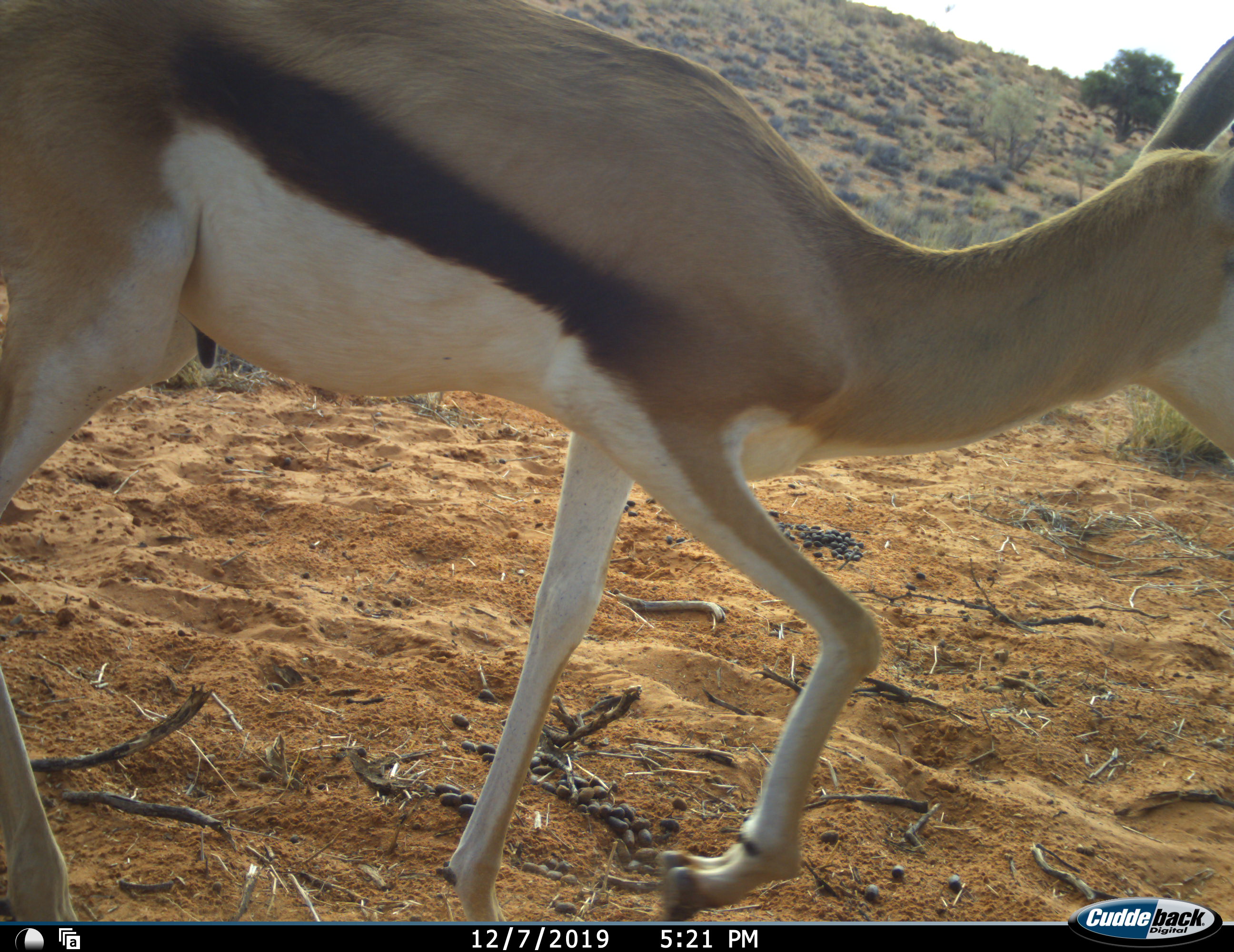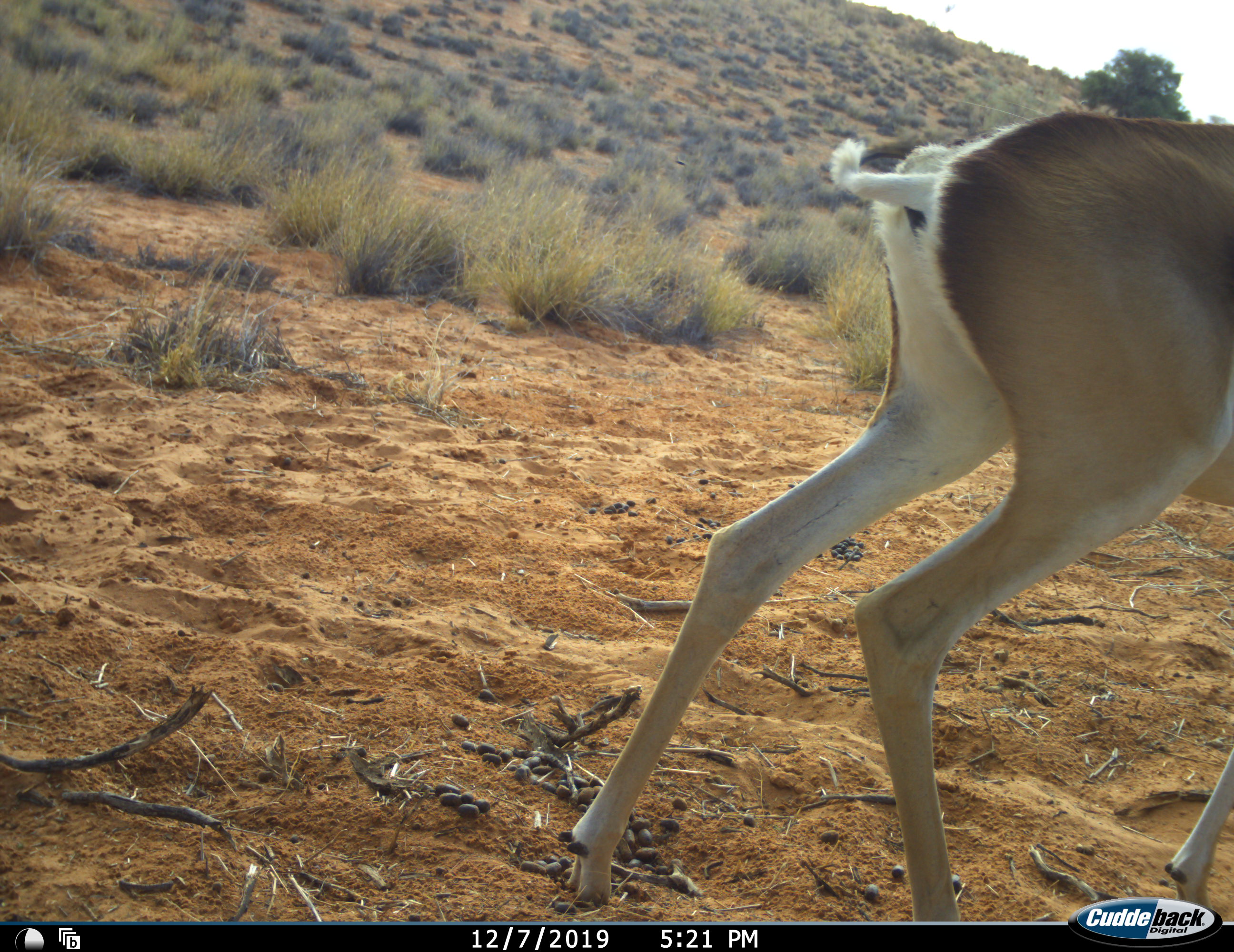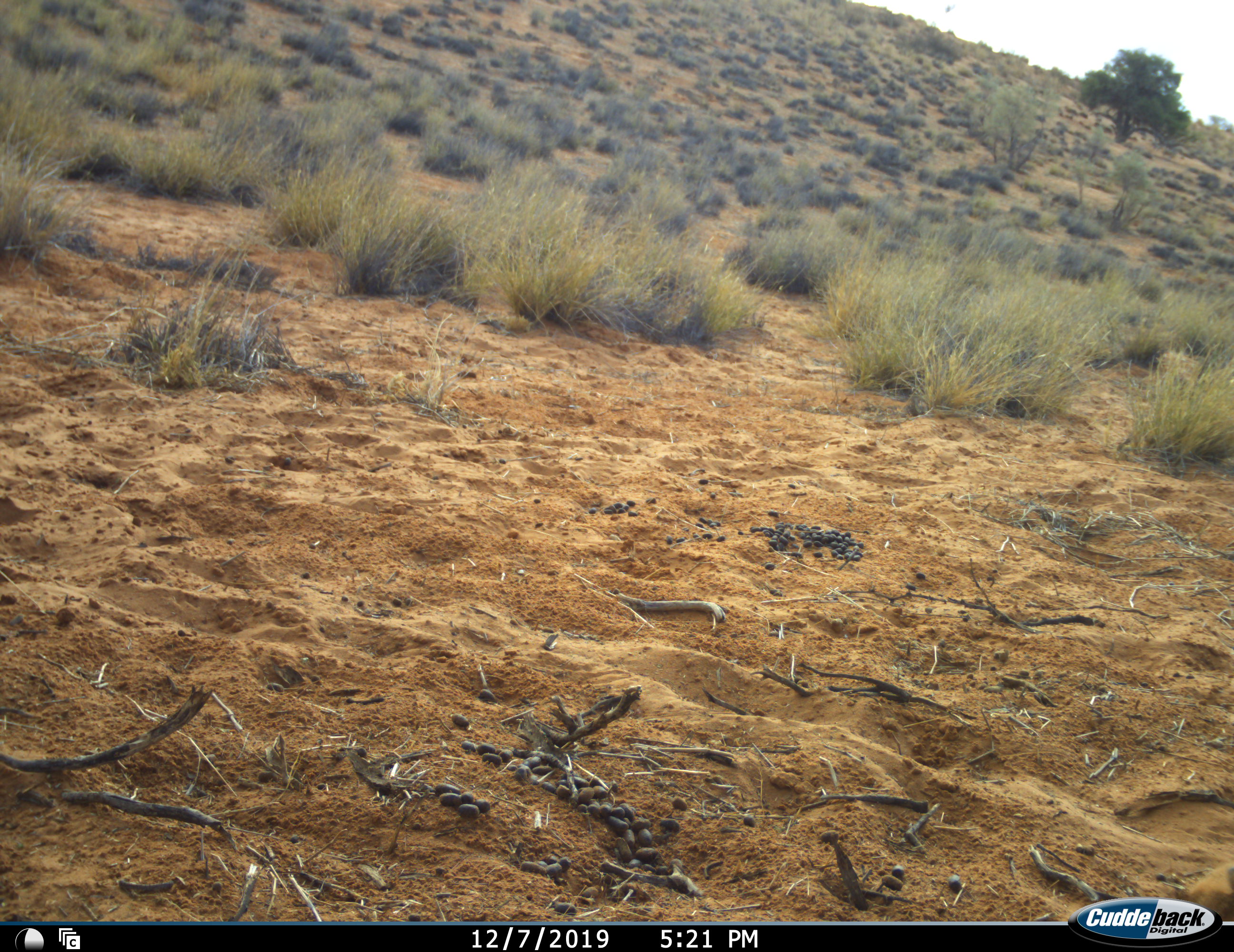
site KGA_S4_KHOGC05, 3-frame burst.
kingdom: Animalia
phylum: Chordata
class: Mammalia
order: Artiodactyla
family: Bovidae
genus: Antidorcas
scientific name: Antidorcas marsupialis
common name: springbok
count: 1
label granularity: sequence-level